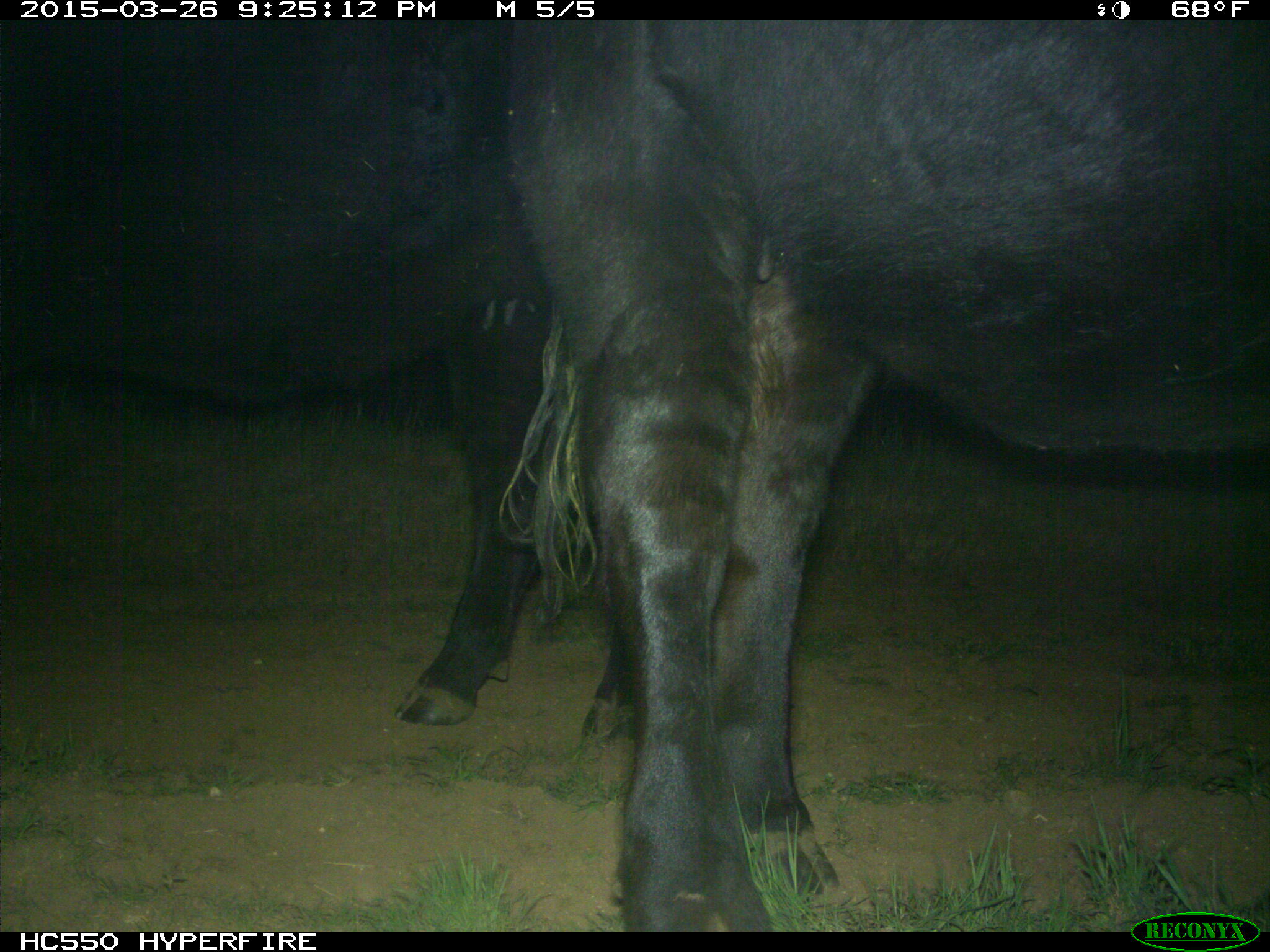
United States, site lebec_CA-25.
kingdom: Animalia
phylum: Chordata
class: Mammalia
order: Artiodactyla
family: Bovidae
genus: Bos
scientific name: Bos taurus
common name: domestic cow